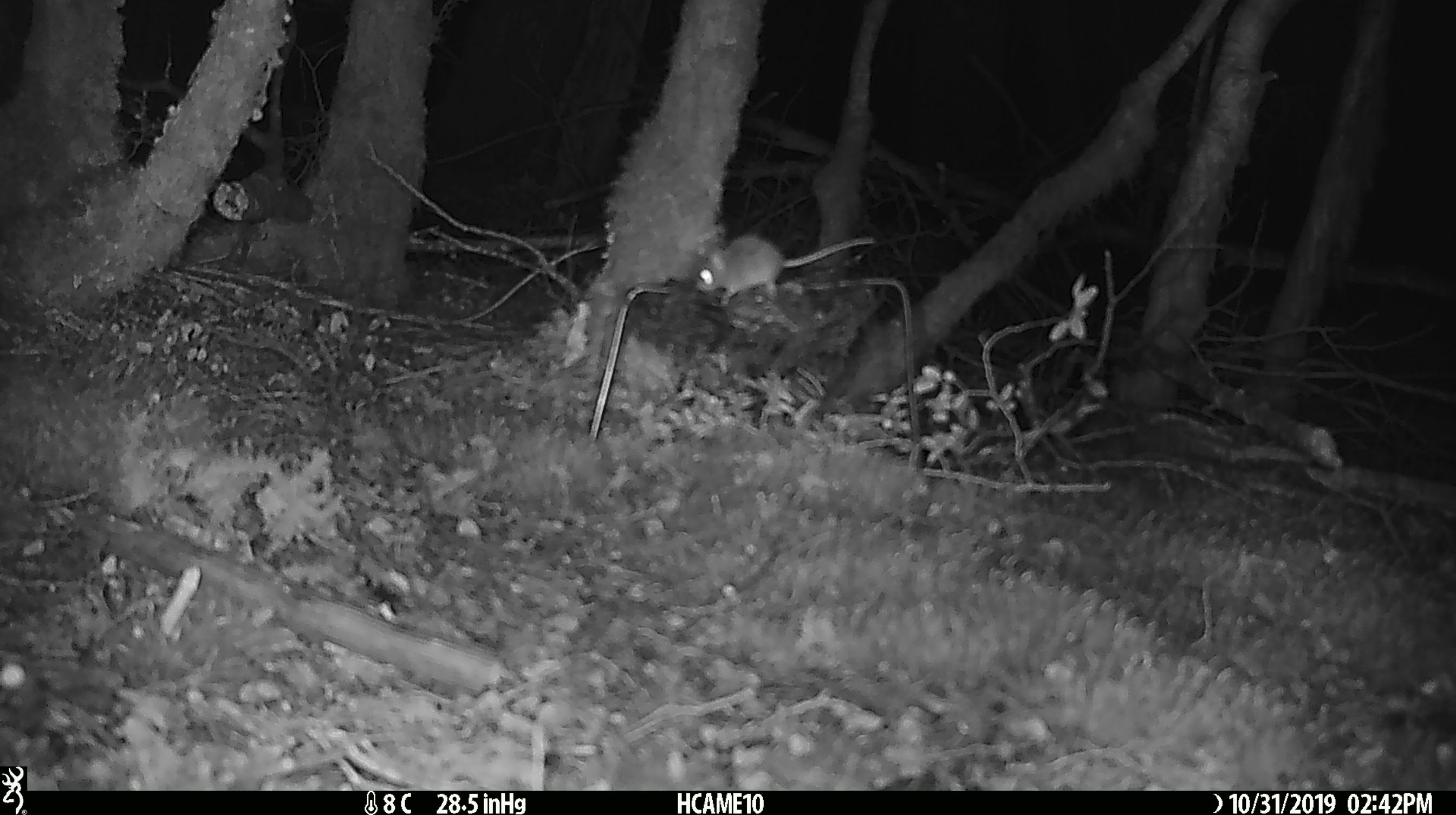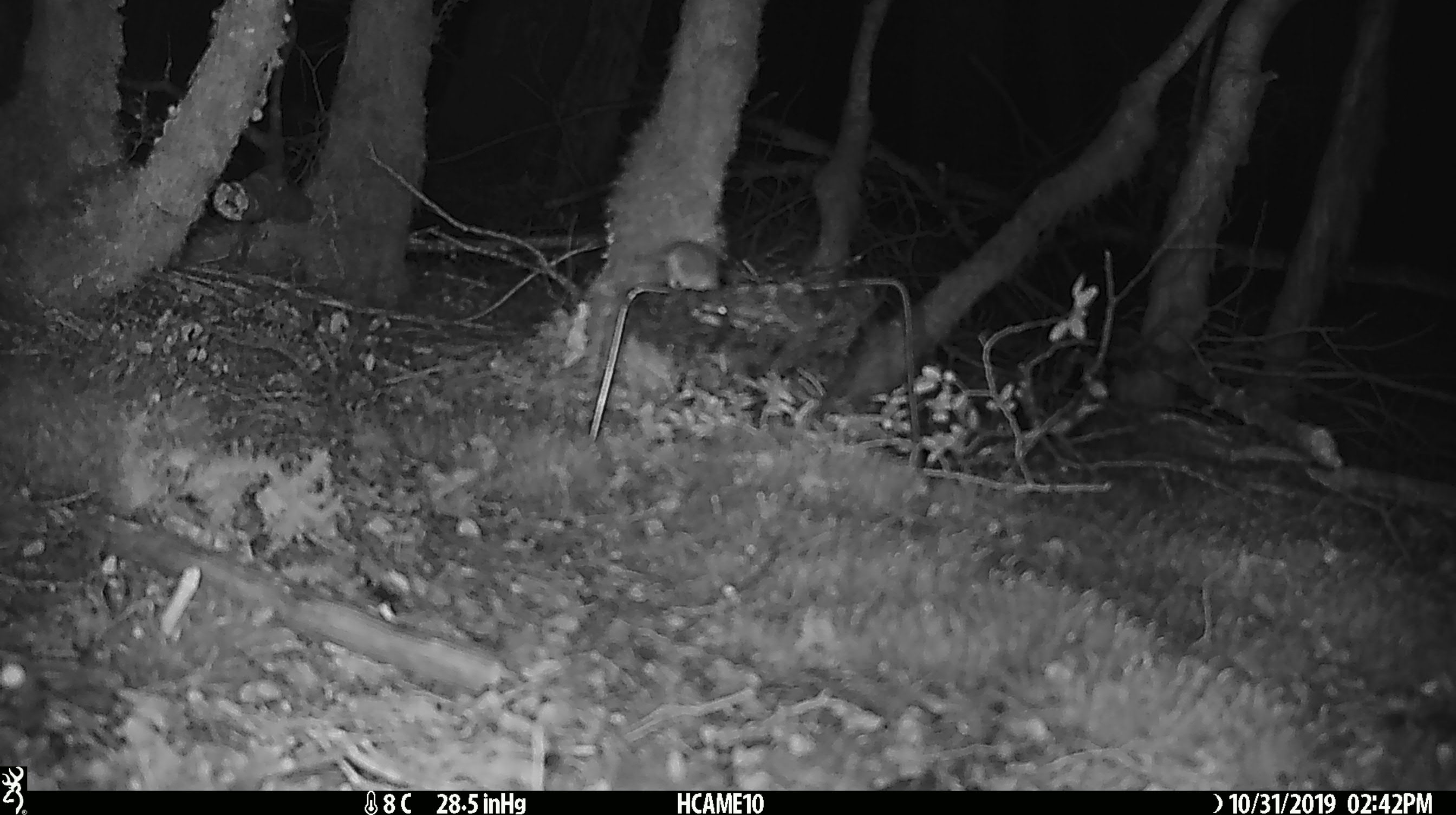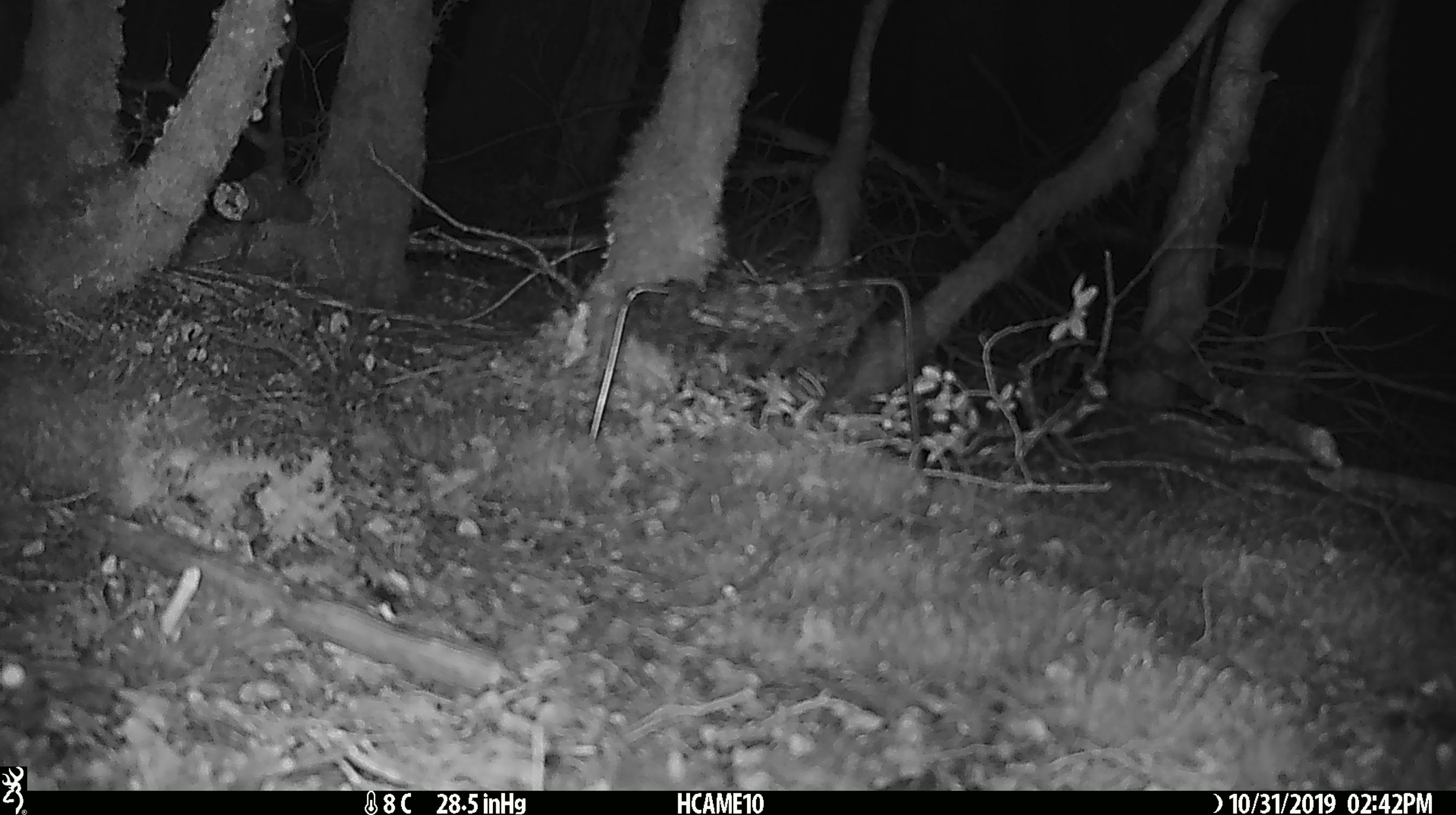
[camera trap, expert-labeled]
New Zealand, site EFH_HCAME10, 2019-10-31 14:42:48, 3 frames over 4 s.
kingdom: Animalia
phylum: Chordata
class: Mammalia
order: Rodentia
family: Muridae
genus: Mus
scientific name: Mus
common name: mouse